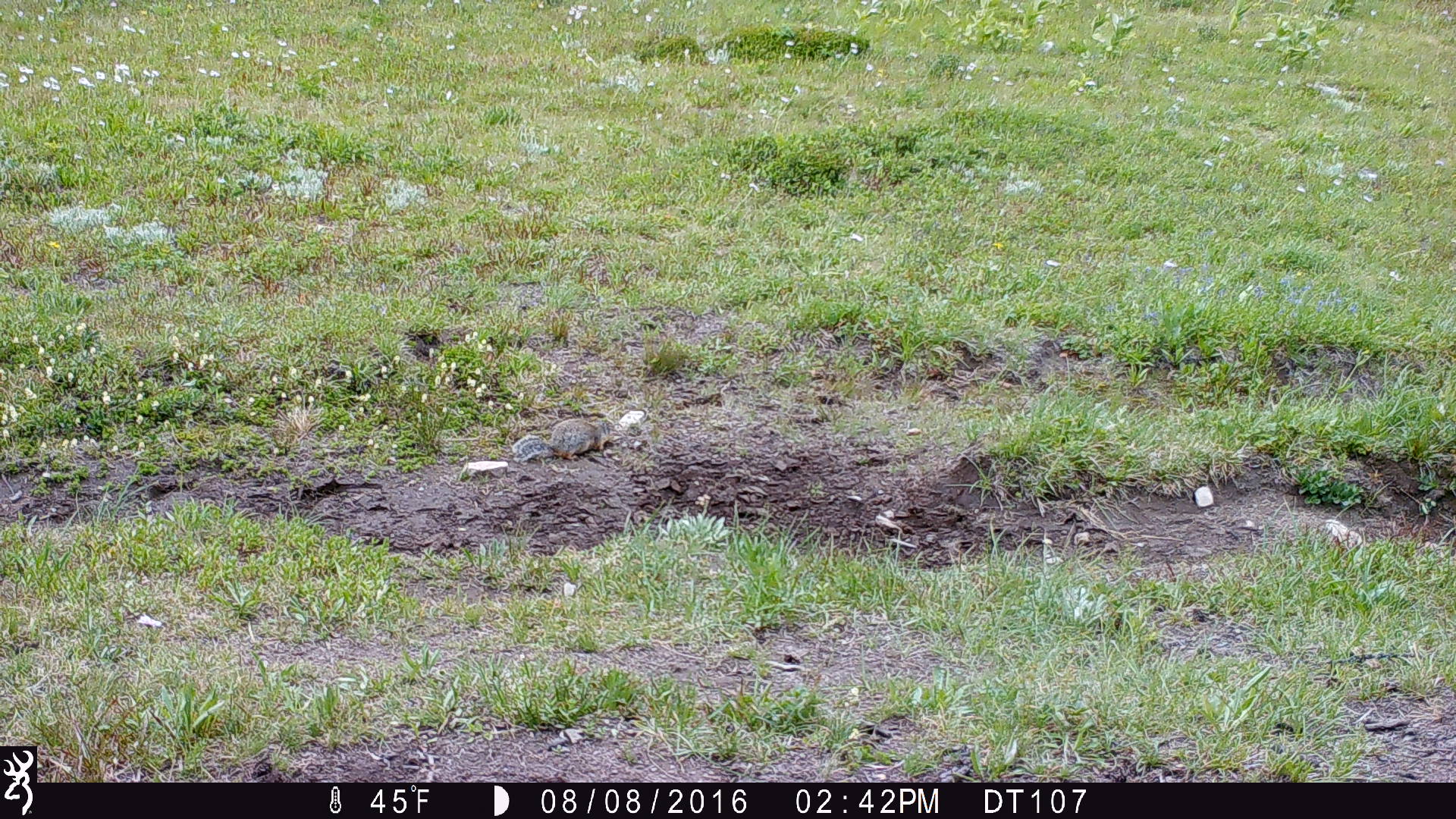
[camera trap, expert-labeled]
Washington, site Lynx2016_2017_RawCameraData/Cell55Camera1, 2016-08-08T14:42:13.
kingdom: Animalia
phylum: Chordata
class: Mammalia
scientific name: Mammalia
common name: small mammal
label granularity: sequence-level